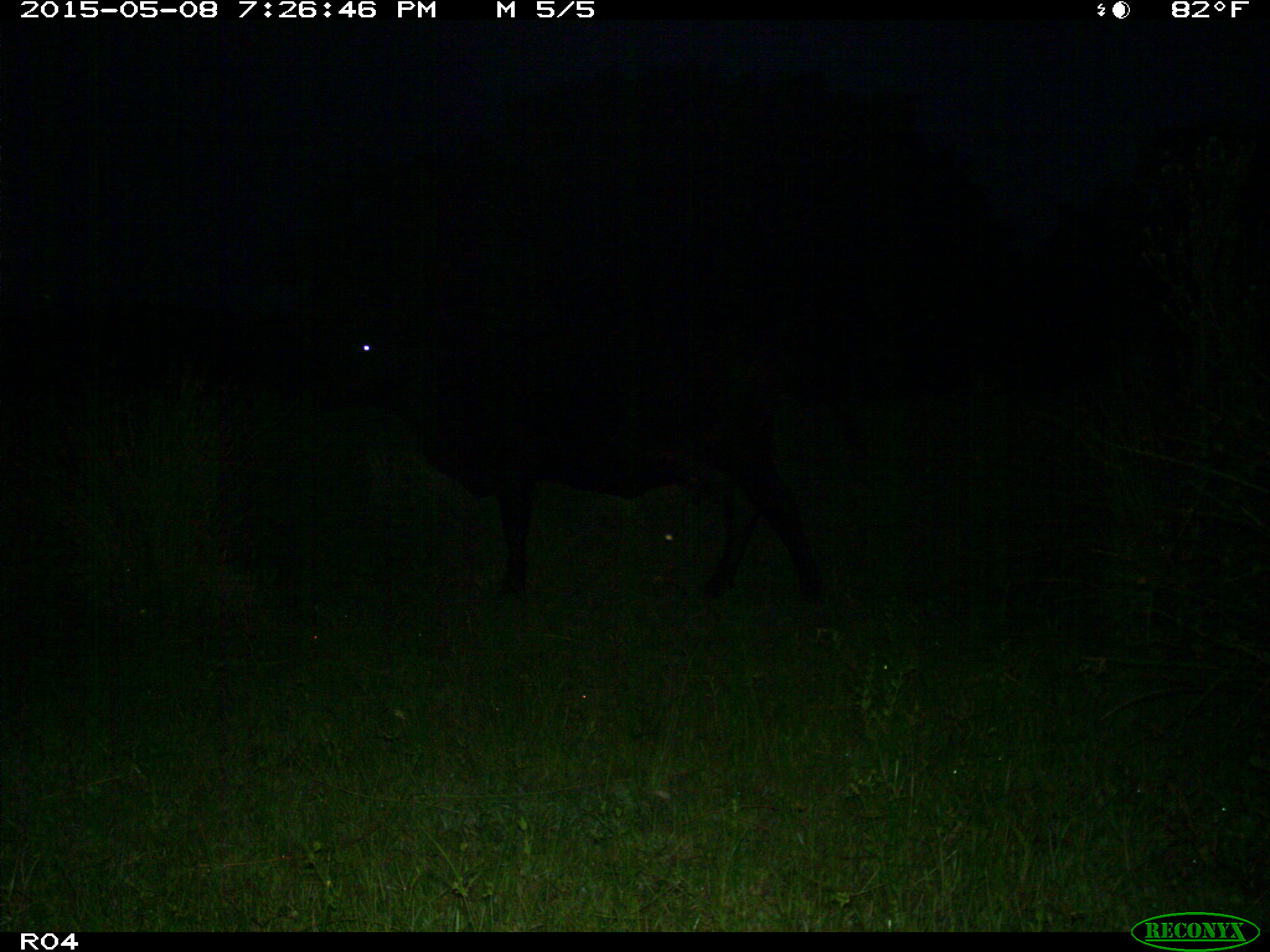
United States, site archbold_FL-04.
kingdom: Animalia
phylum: Chordata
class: Mammalia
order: Artiodactyla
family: Bovidae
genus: Bos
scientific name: Bos taurus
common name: domestic cow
Bos taurus (domestic cow).